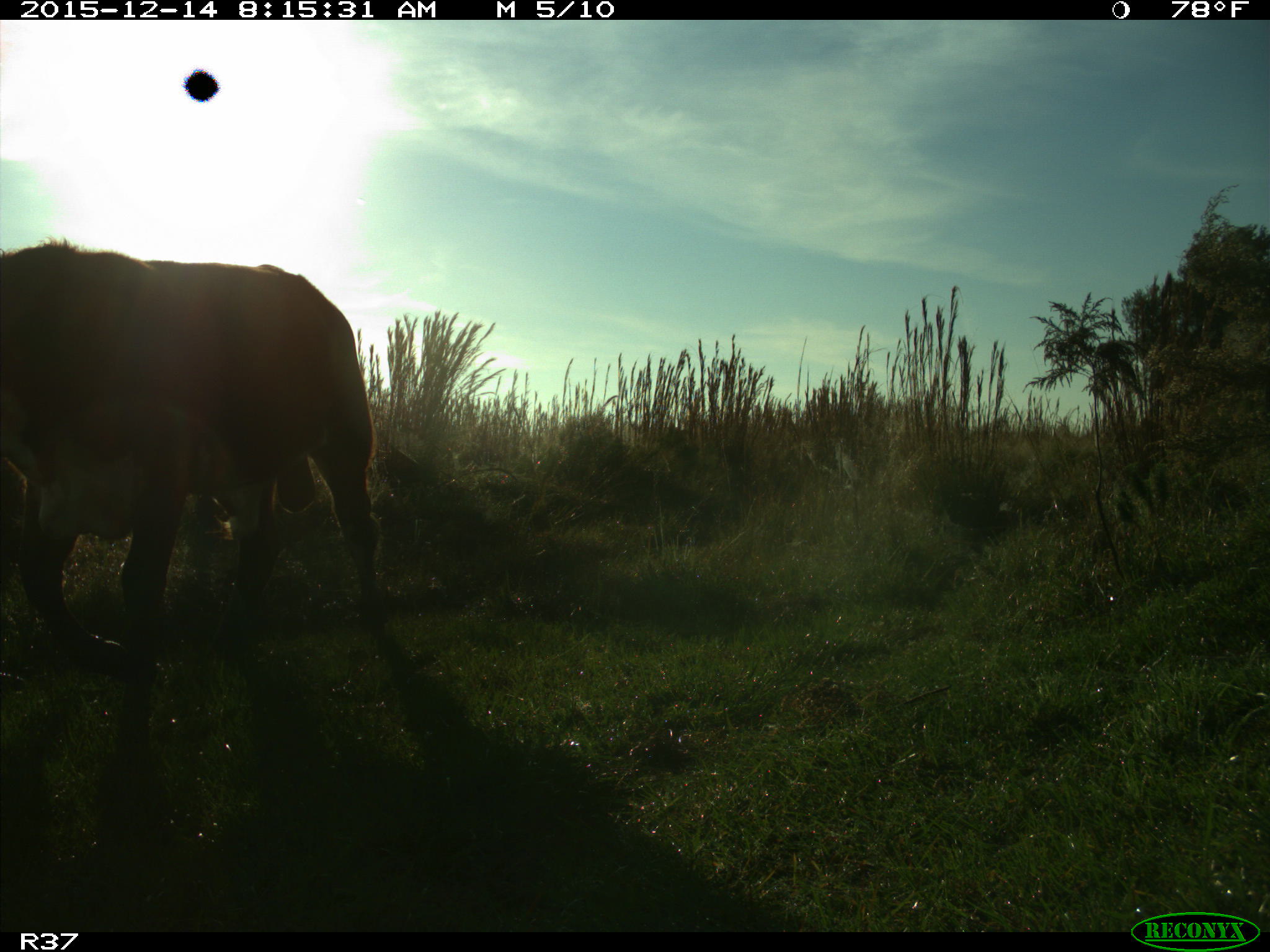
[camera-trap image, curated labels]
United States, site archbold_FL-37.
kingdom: Animalia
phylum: Chordata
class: Mammalia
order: Artiodactyla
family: Bovidae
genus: Bos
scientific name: Bos taurus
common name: domestic cow